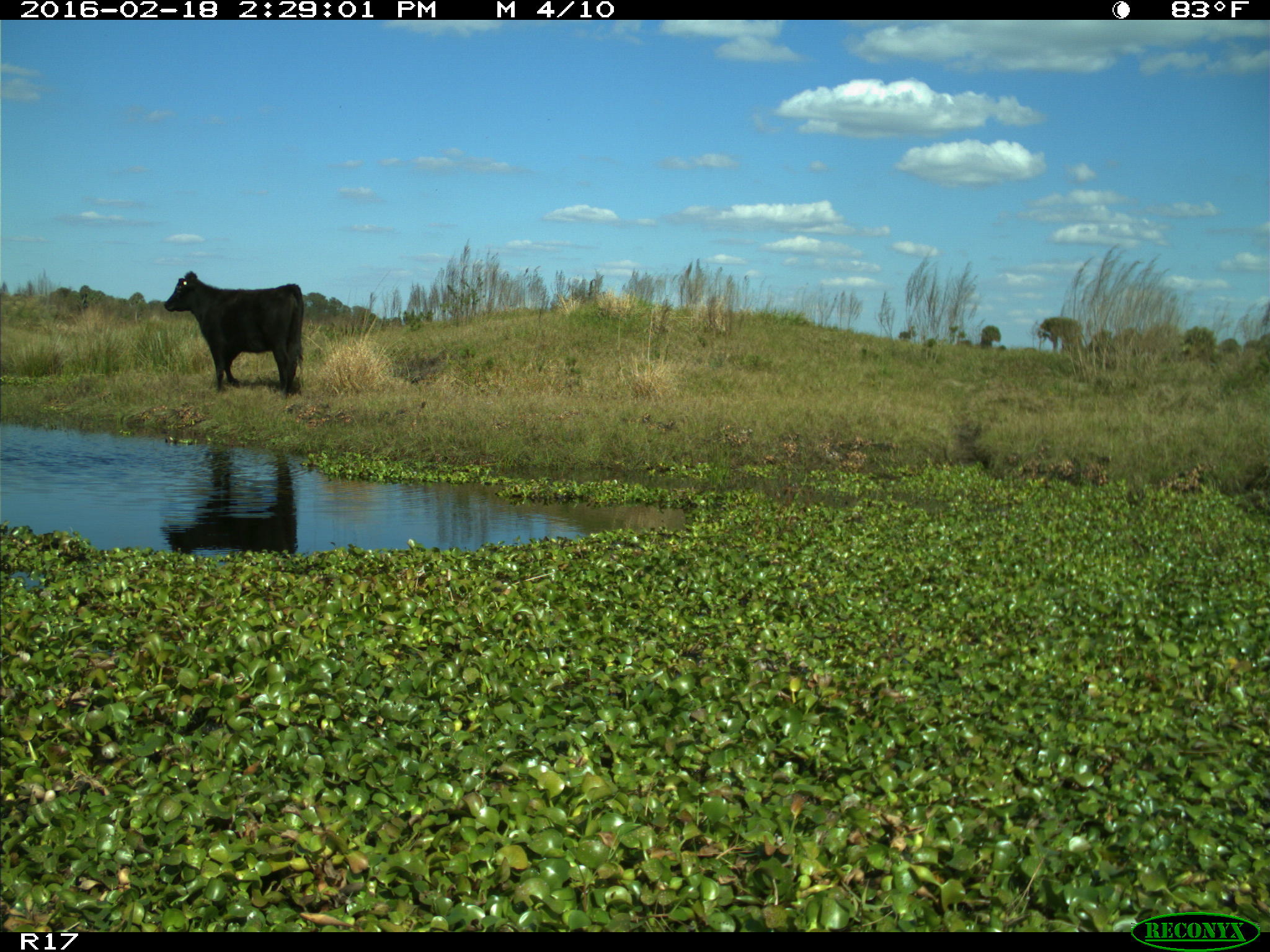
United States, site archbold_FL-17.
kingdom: Animalia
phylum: Chordata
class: Mammalia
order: Artiodactyla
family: Bovidae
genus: Bos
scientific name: Bos taurus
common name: domestic cow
Bos taurus (domestic cow).